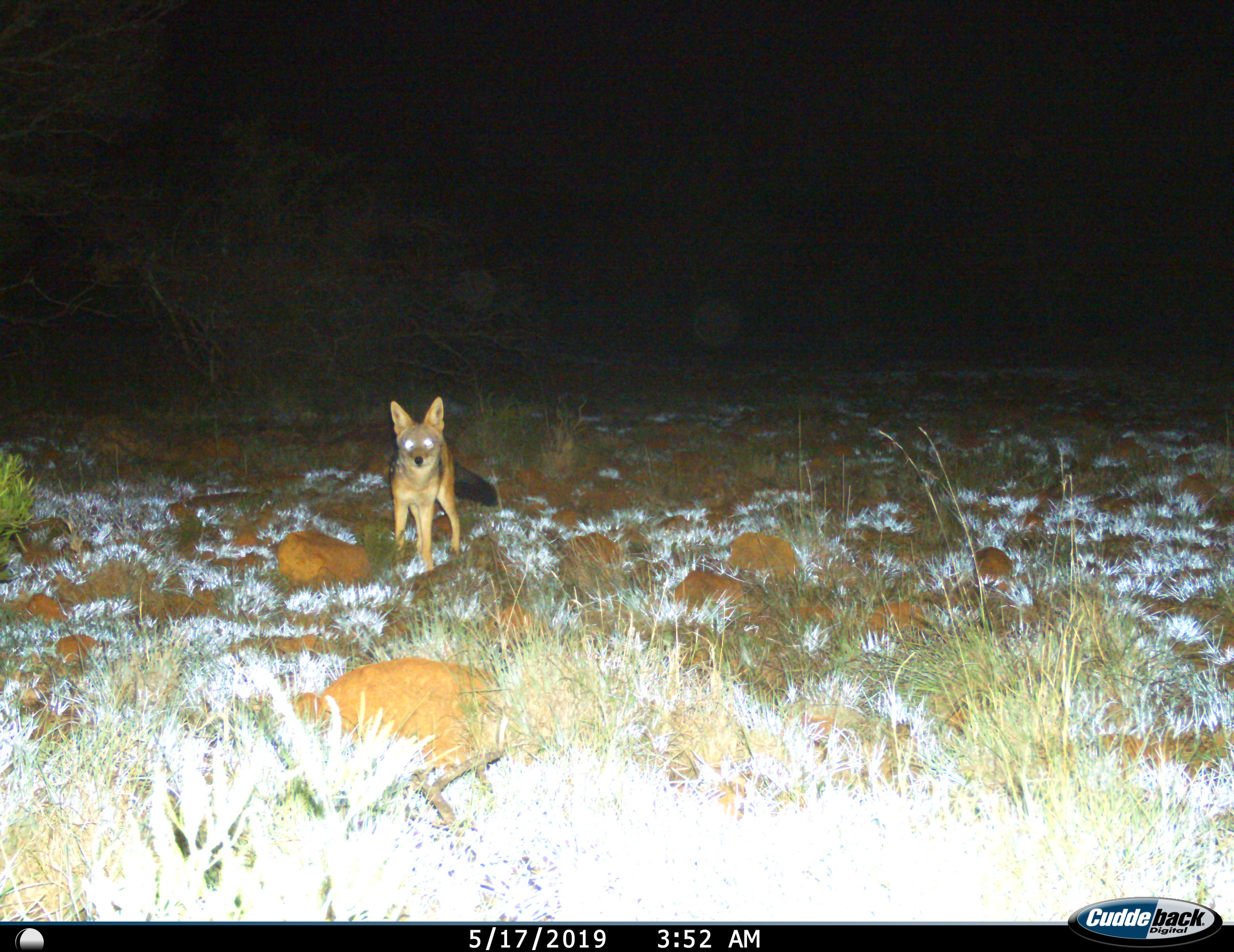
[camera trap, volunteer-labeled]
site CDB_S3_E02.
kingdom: Animalia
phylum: Chordata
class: Mammalia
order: Carnivora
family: Canidae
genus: Lupulella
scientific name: Lupulella mesomelas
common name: black-backed jackal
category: jackalblackbacked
Jackalblackbacked (black-backed jackal) (Lupulella mesomelas), count 1. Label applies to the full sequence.